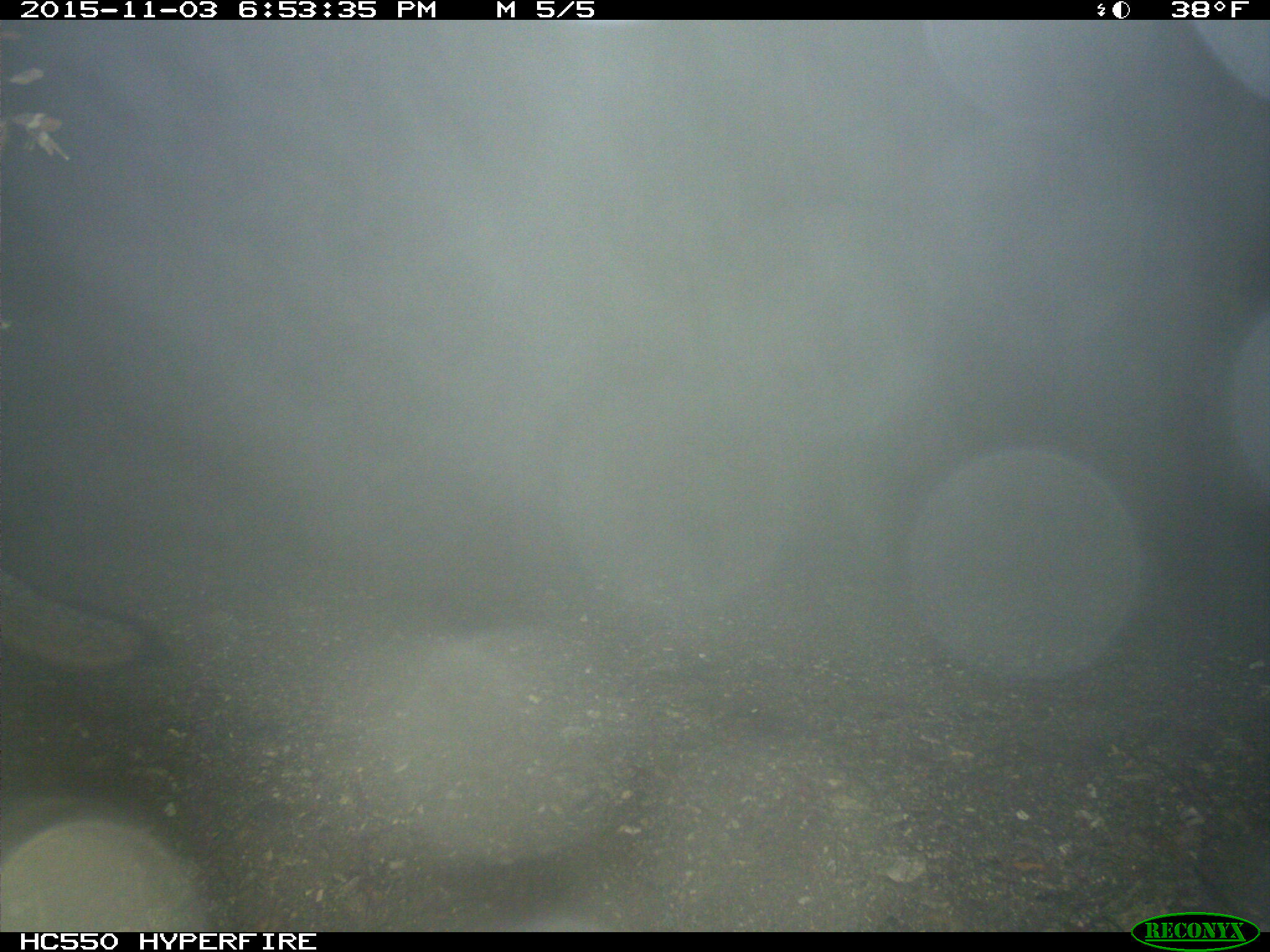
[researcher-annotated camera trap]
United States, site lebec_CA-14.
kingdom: Animalia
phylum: Chordata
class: Mammalia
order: Carnivora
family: Canidae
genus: Urocyon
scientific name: Urocyon cinereoargenteus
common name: gray fox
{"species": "Urocyon cinereoargenteus (gray fox)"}